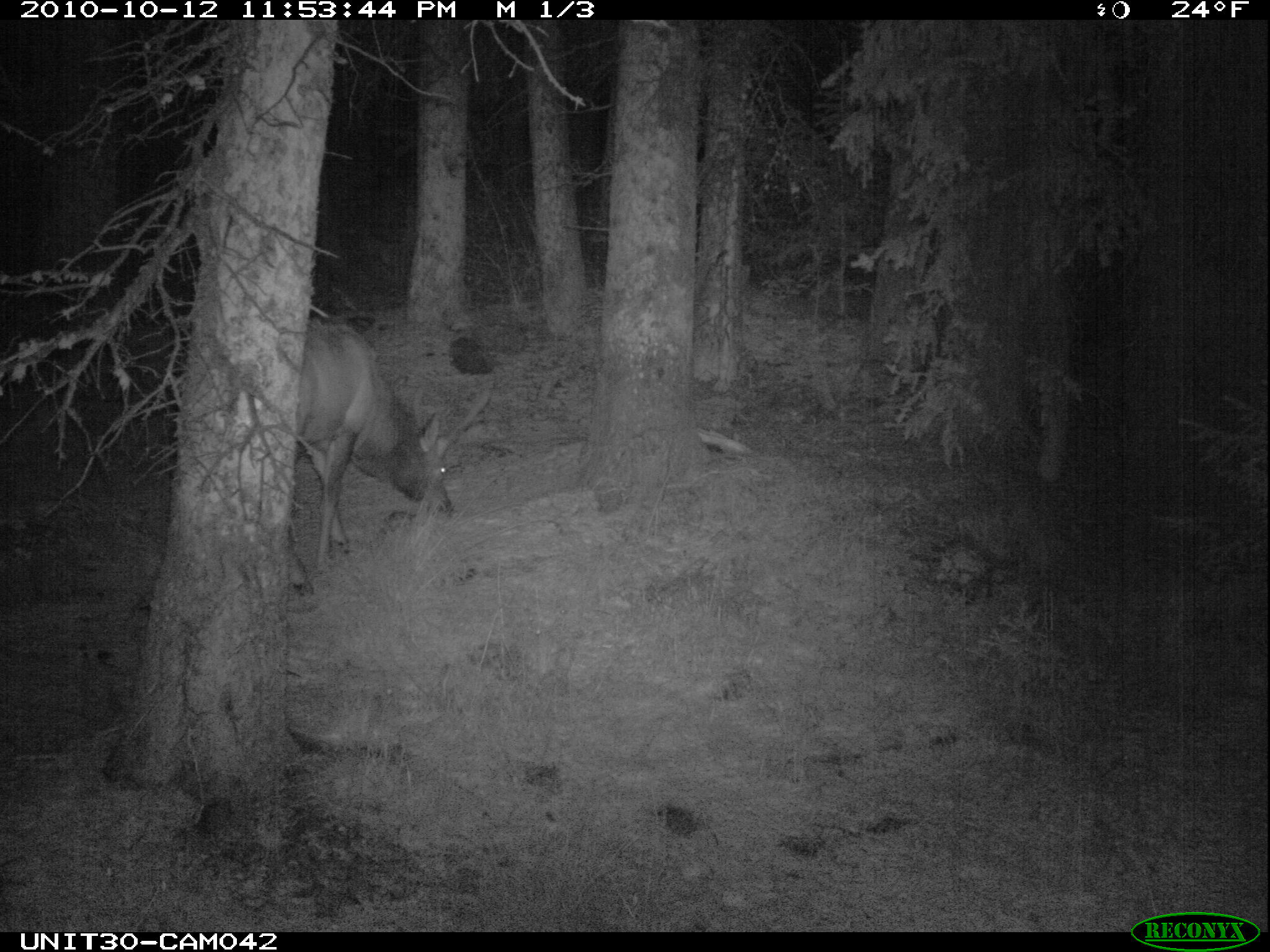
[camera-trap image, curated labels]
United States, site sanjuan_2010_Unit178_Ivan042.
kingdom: Animalia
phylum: Chordata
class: Mammalia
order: Artiodactyla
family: Cervidae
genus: Cervus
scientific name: Cervus elaphus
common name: red deer